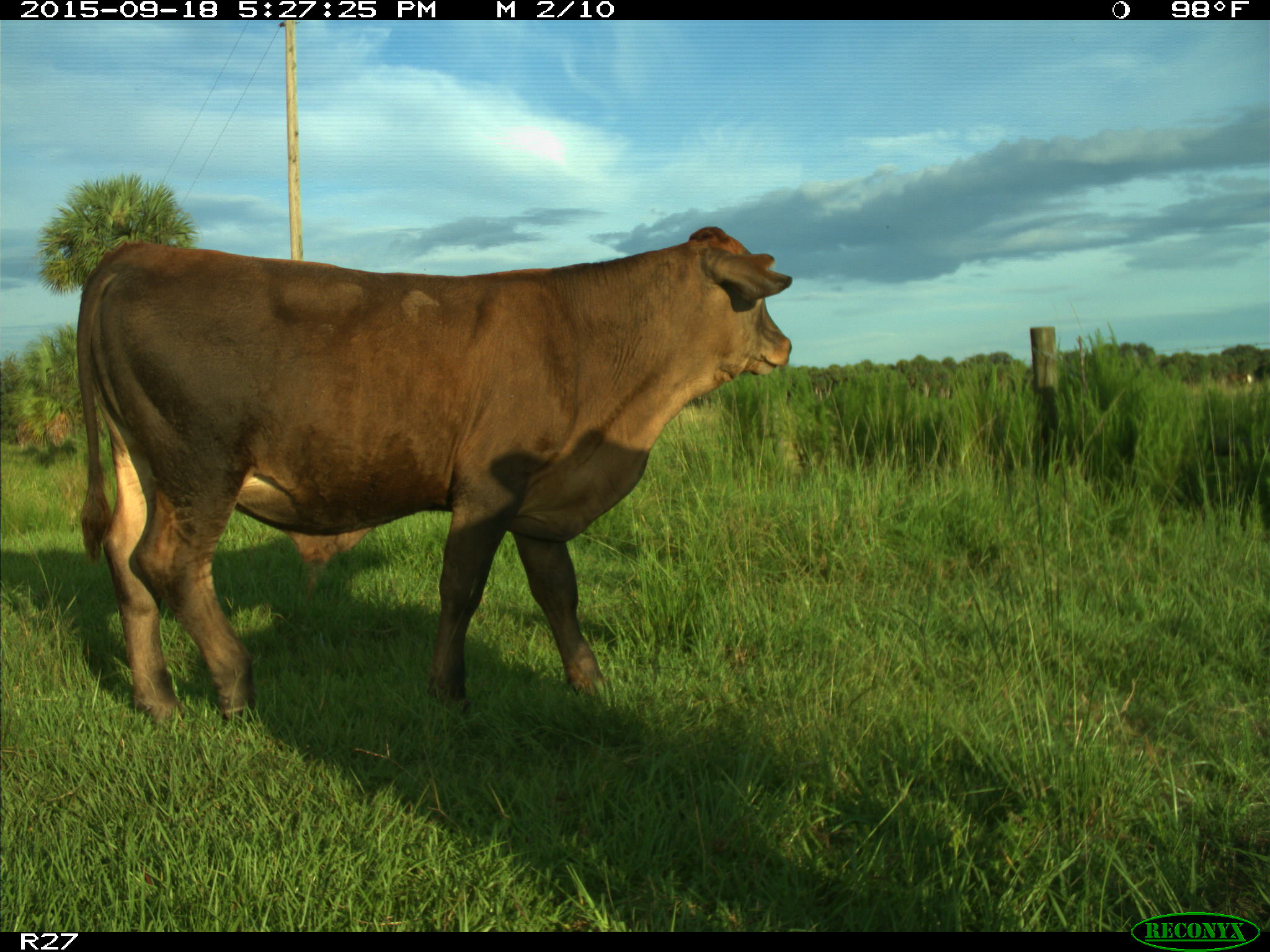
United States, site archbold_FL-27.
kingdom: Animalia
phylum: Chordata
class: Mammalia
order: Artiodactyla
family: Bovidae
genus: Bos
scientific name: Bos taurus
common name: domestic cow